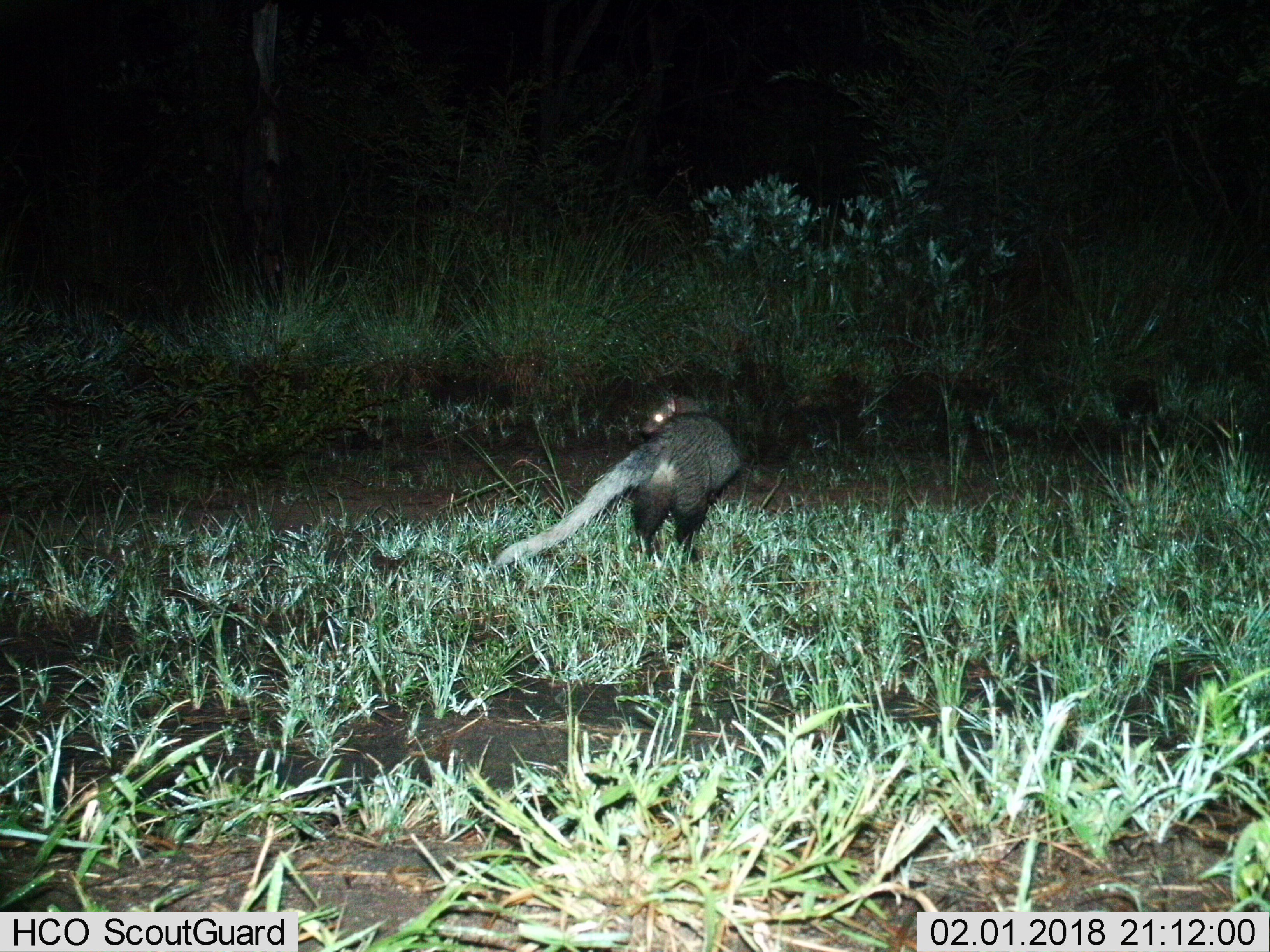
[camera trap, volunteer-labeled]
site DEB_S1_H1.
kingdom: Animalia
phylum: Chordata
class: Mammalia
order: Carnivora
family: Herpestidae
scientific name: Herpestidae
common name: mongoose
Mongoose (Herpestidae), count 1. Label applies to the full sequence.